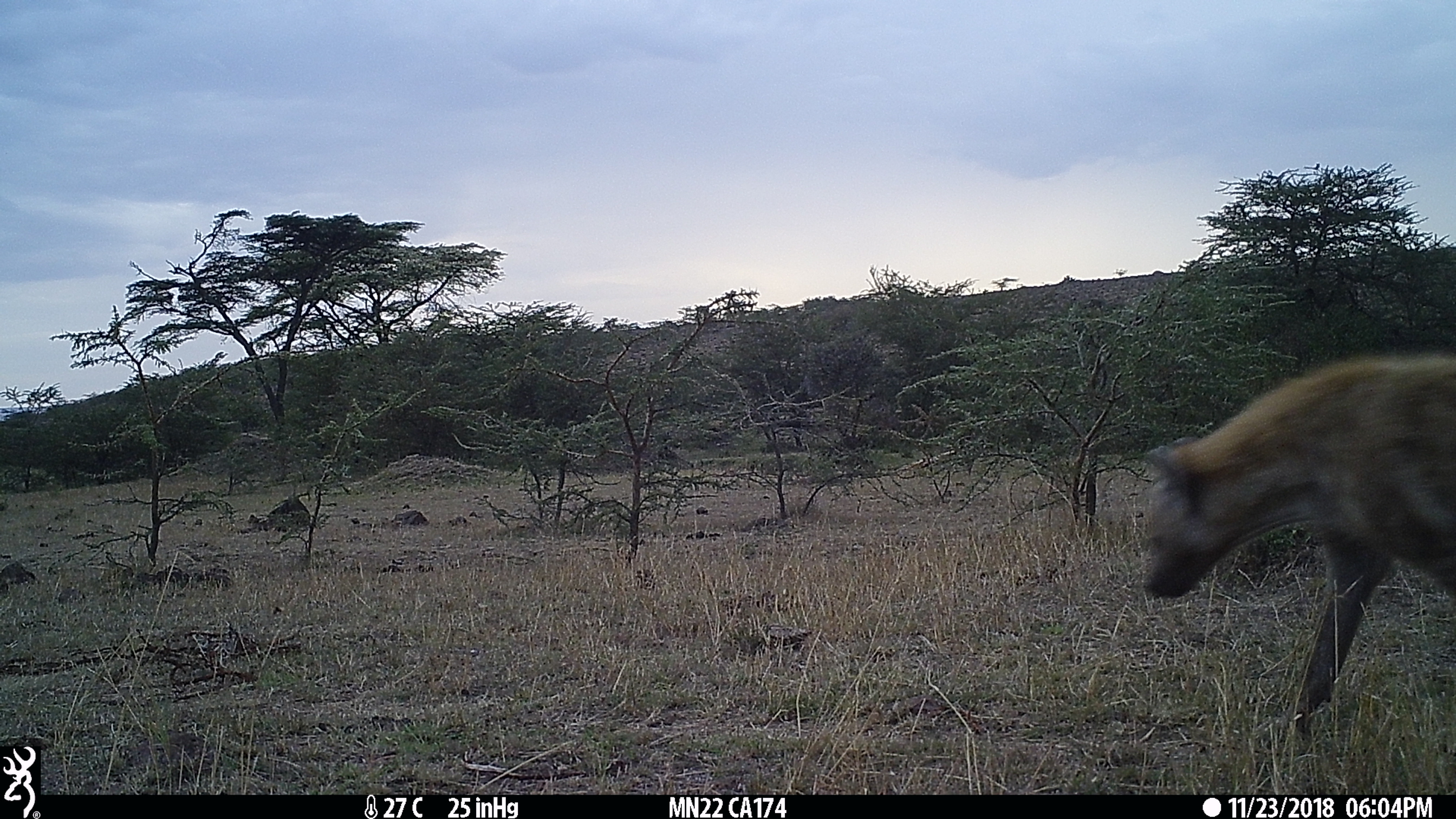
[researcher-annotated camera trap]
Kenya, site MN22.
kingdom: Animalia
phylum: Chordata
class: Mammalia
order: Carnivora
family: Hyaenidae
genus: Crocuta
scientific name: Crocuta crocuta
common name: spotted hyena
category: hyena spotted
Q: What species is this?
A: Hyena spotted (spotted hyena) (Crocuta crocuta).